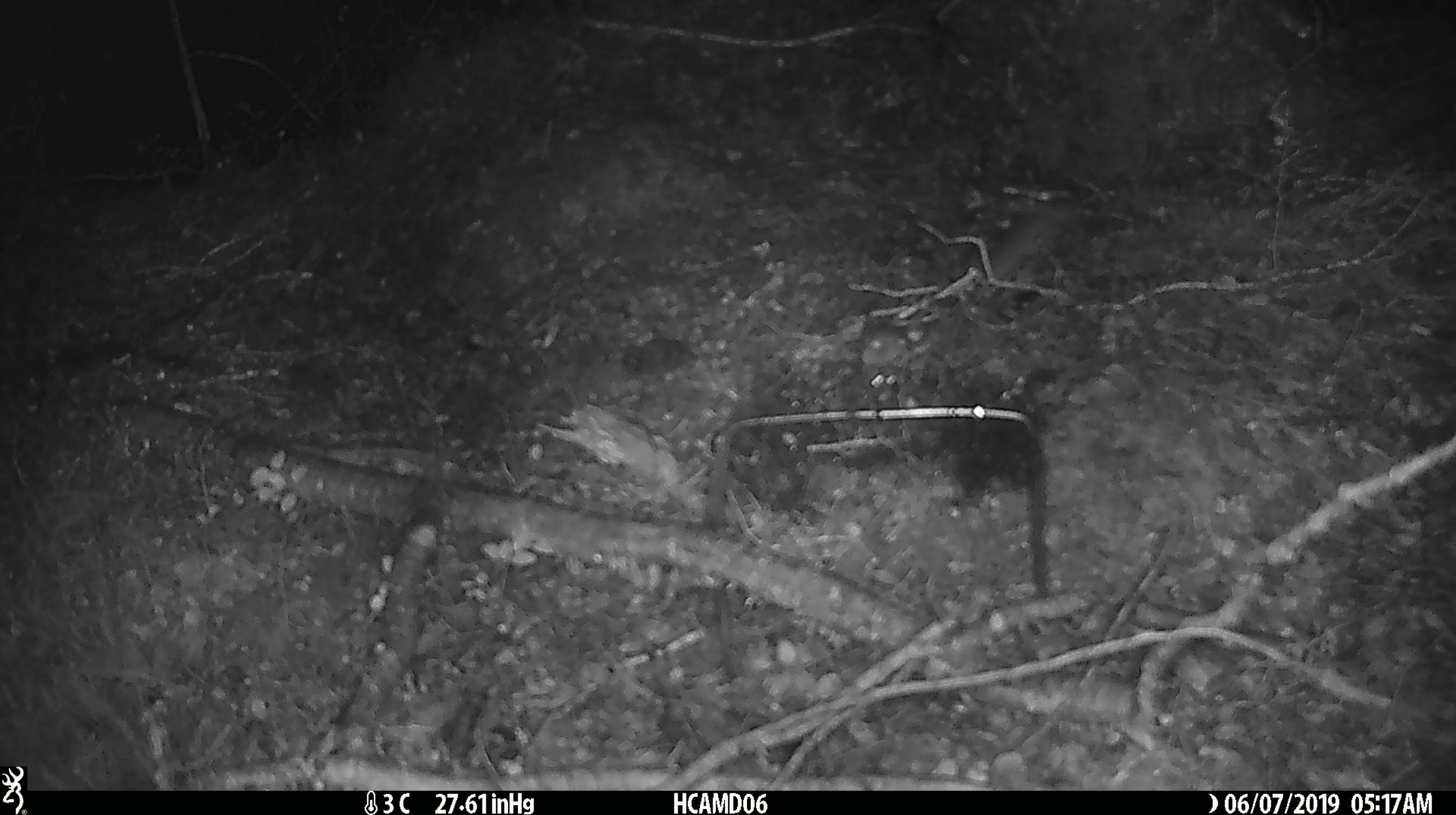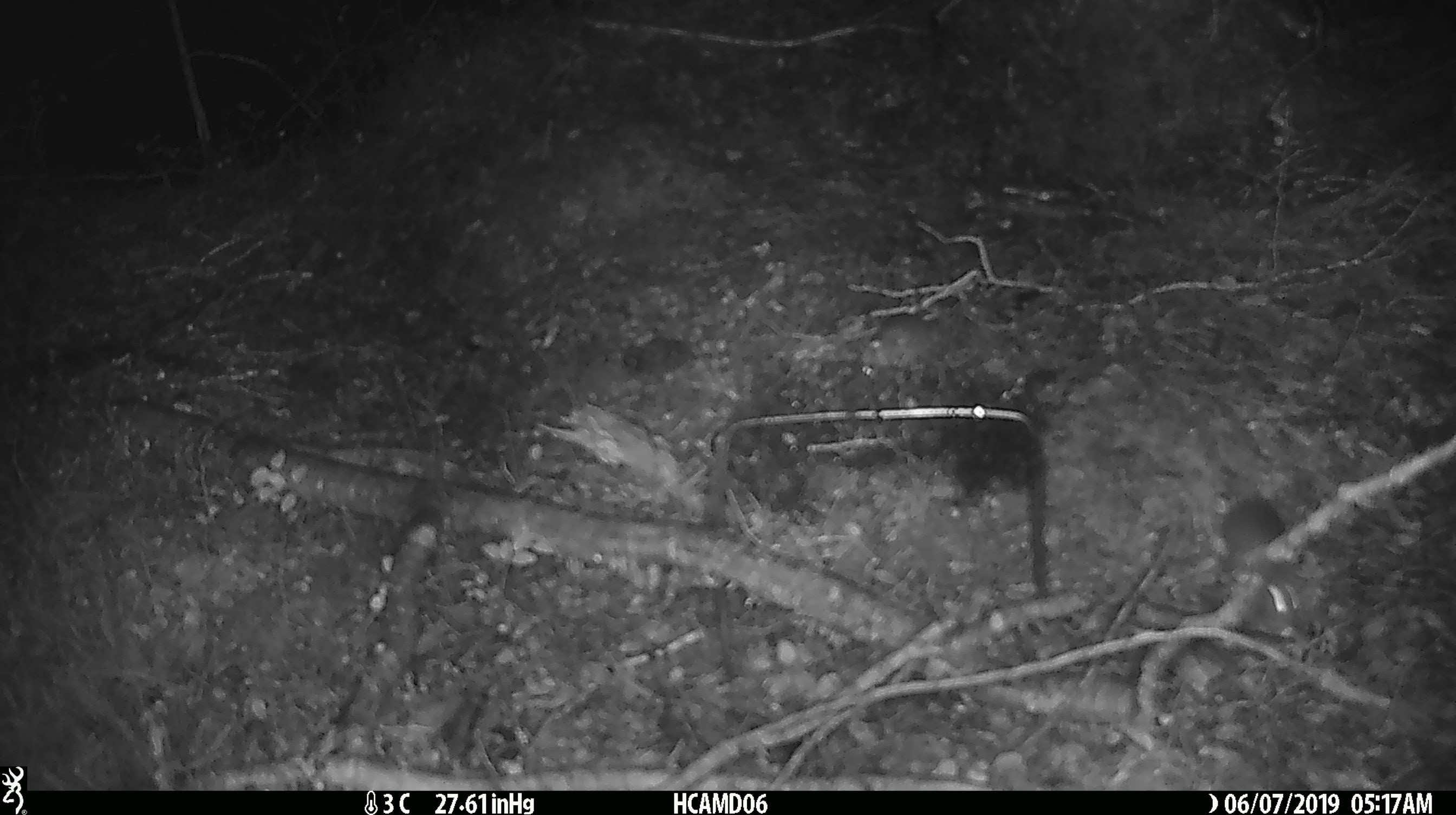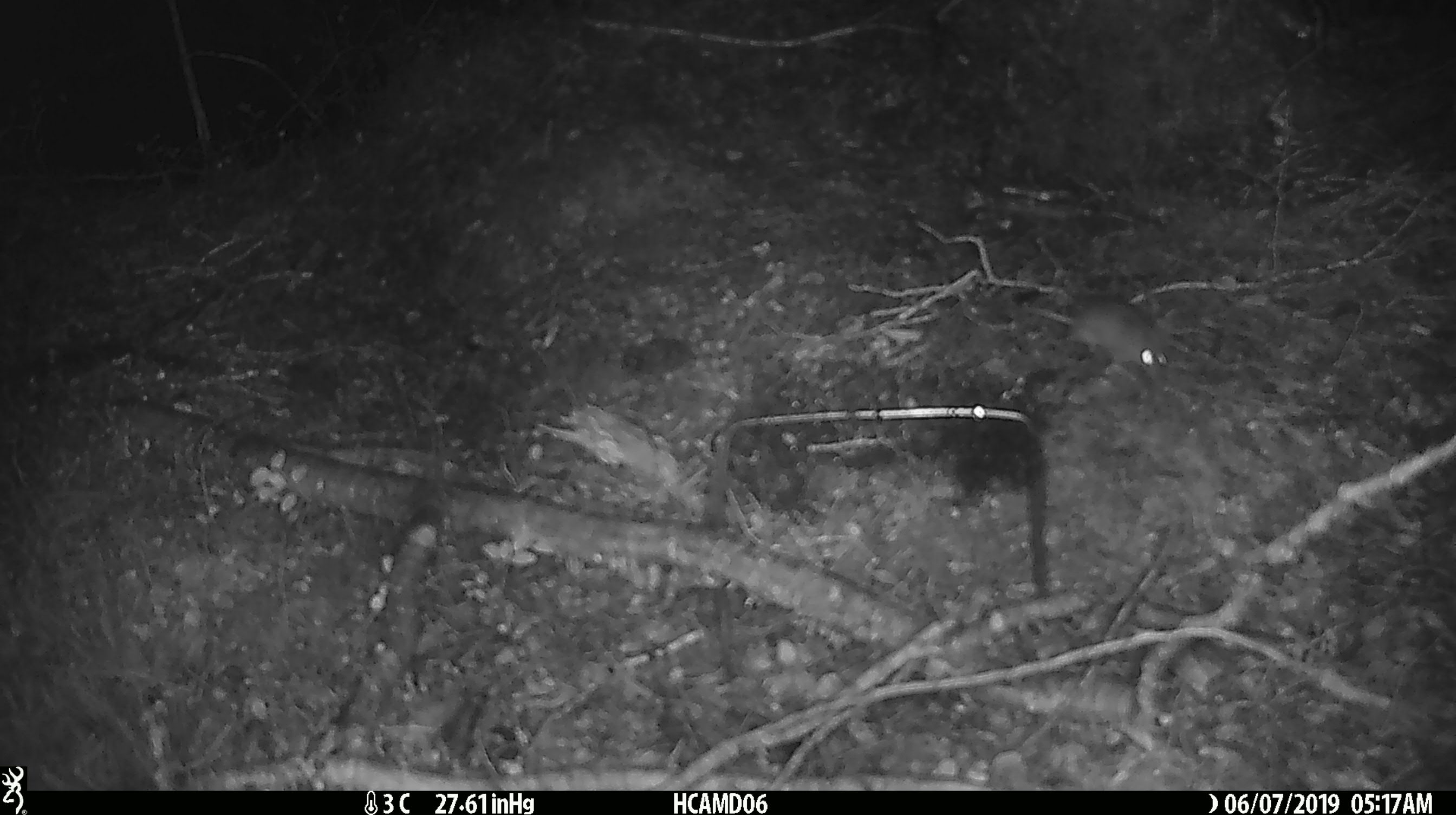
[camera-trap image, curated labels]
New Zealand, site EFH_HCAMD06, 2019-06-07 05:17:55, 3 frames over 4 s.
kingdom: Animalia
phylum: Chordata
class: Mammalia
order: Rodentia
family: Muridae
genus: Mus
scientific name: Mus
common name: mouse